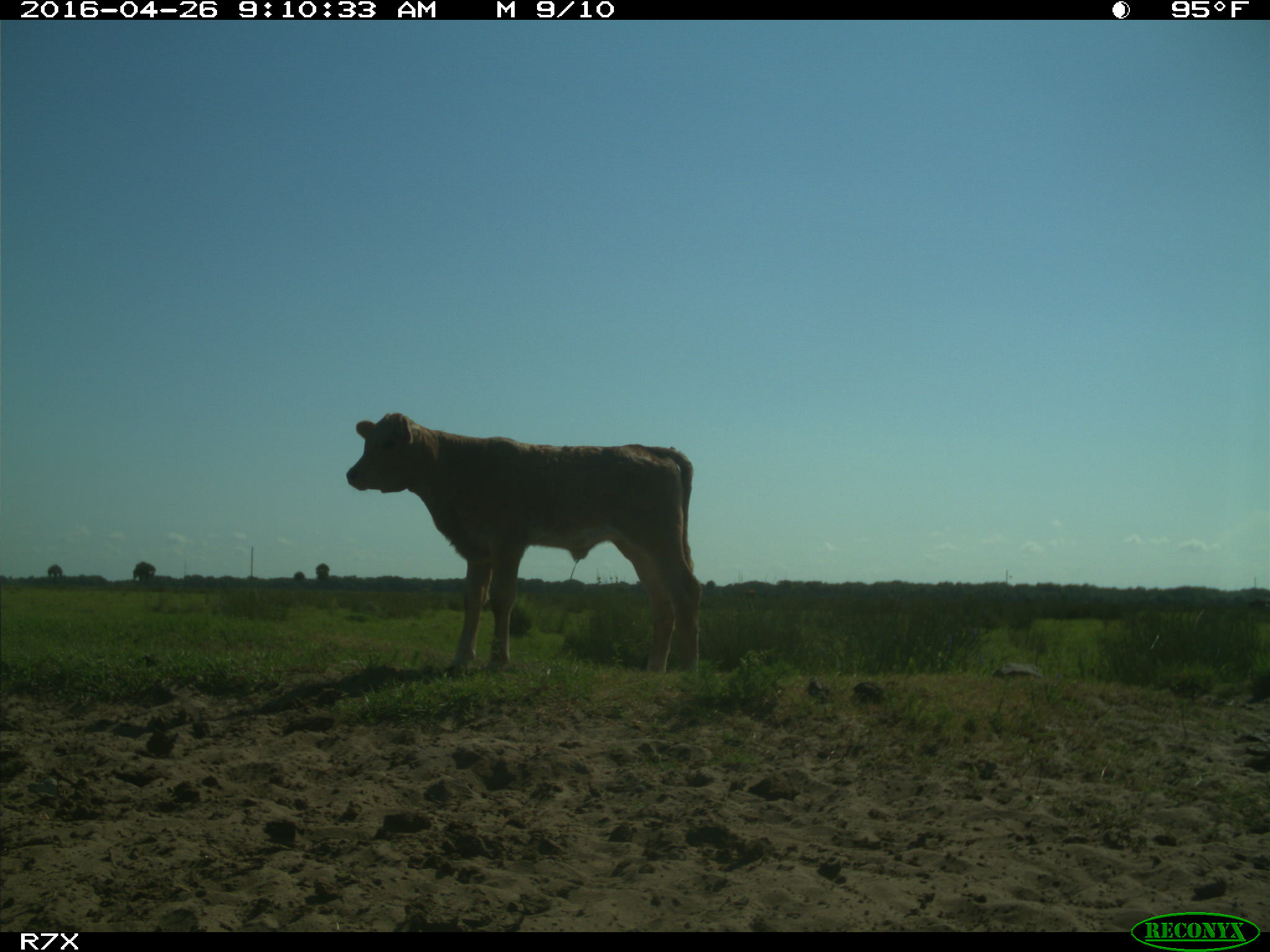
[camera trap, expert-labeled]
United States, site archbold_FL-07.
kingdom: Animalia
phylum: Chordata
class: Mammalia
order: Artiodactyla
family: Bovidae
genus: Bos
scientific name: Bos taurus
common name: domestic cow